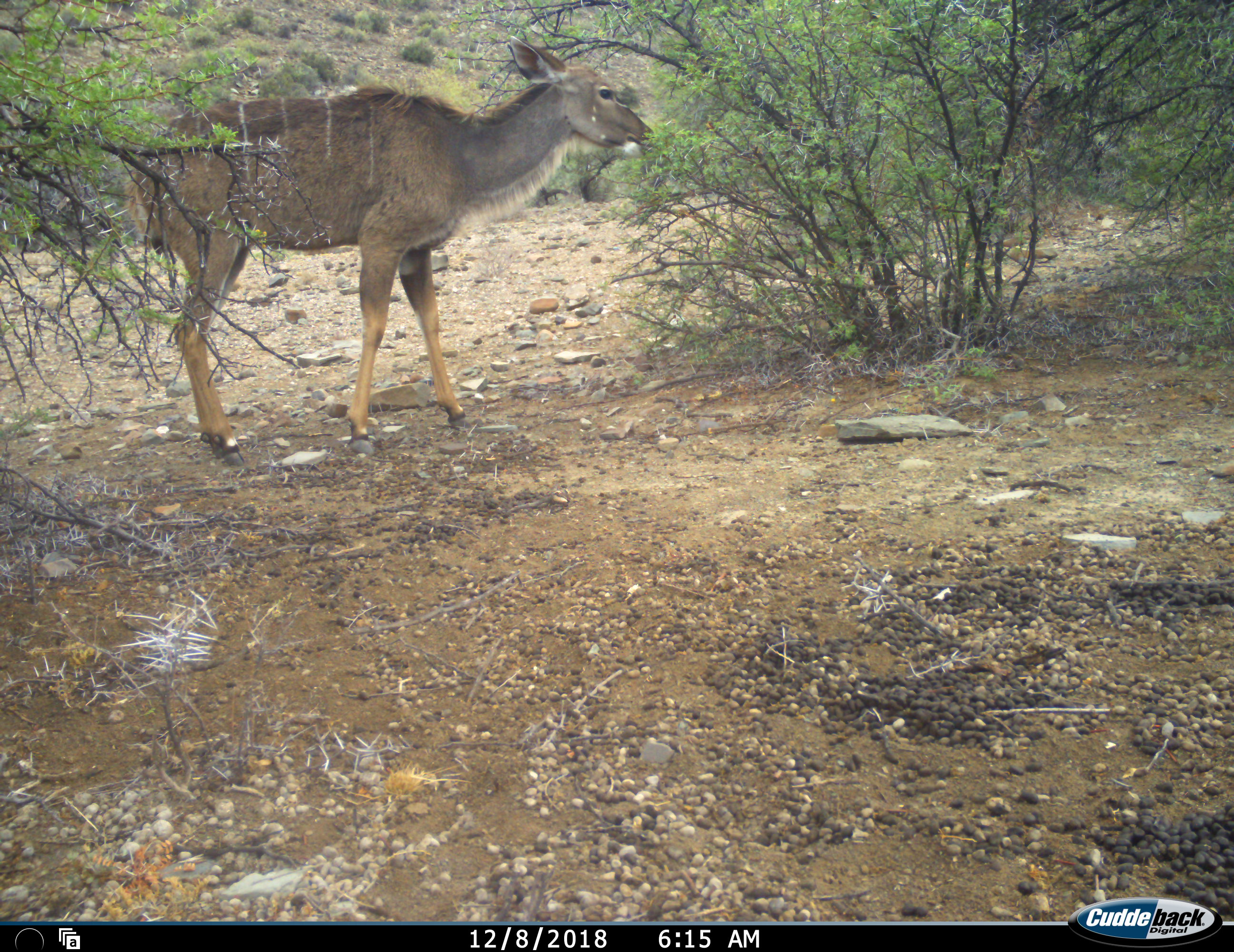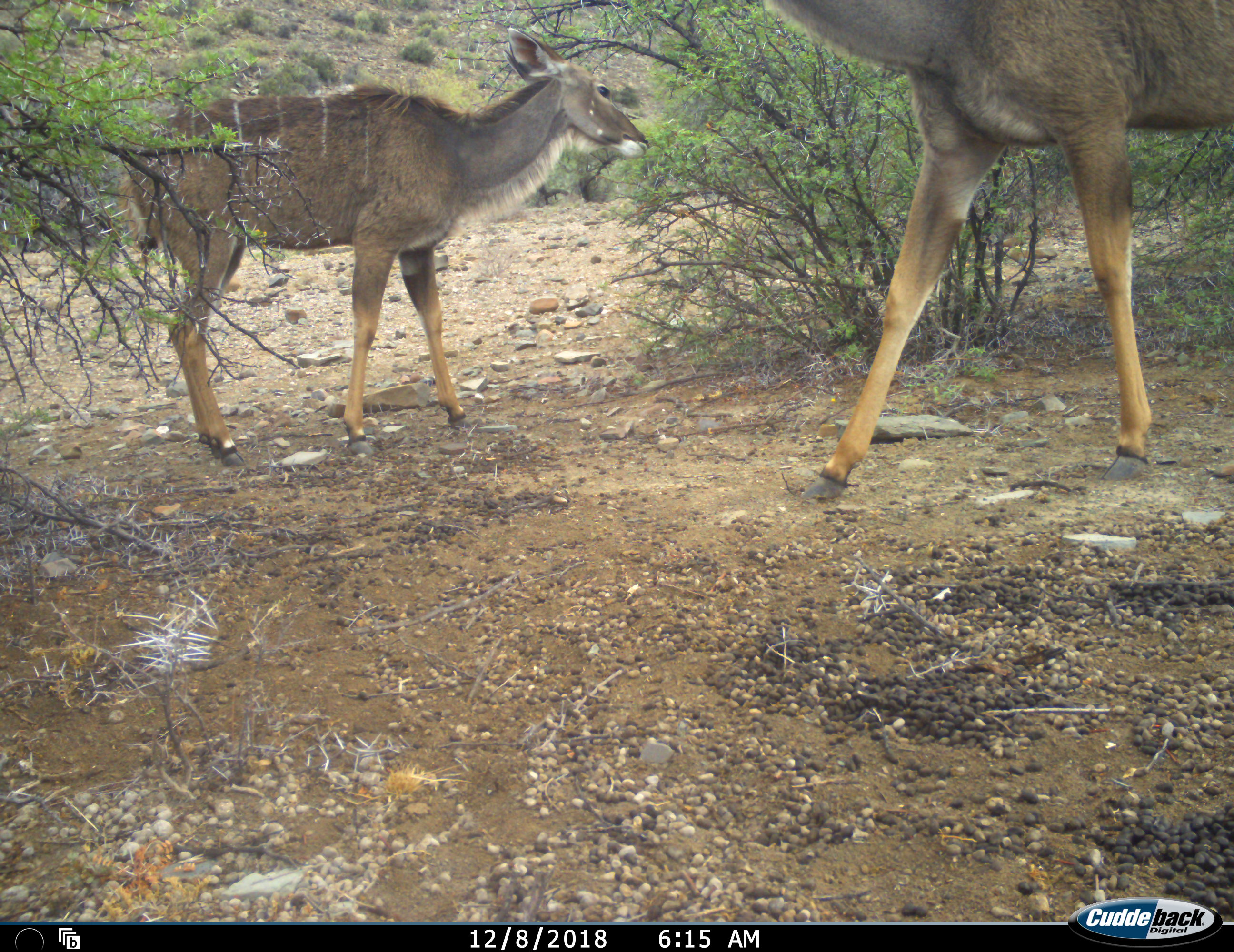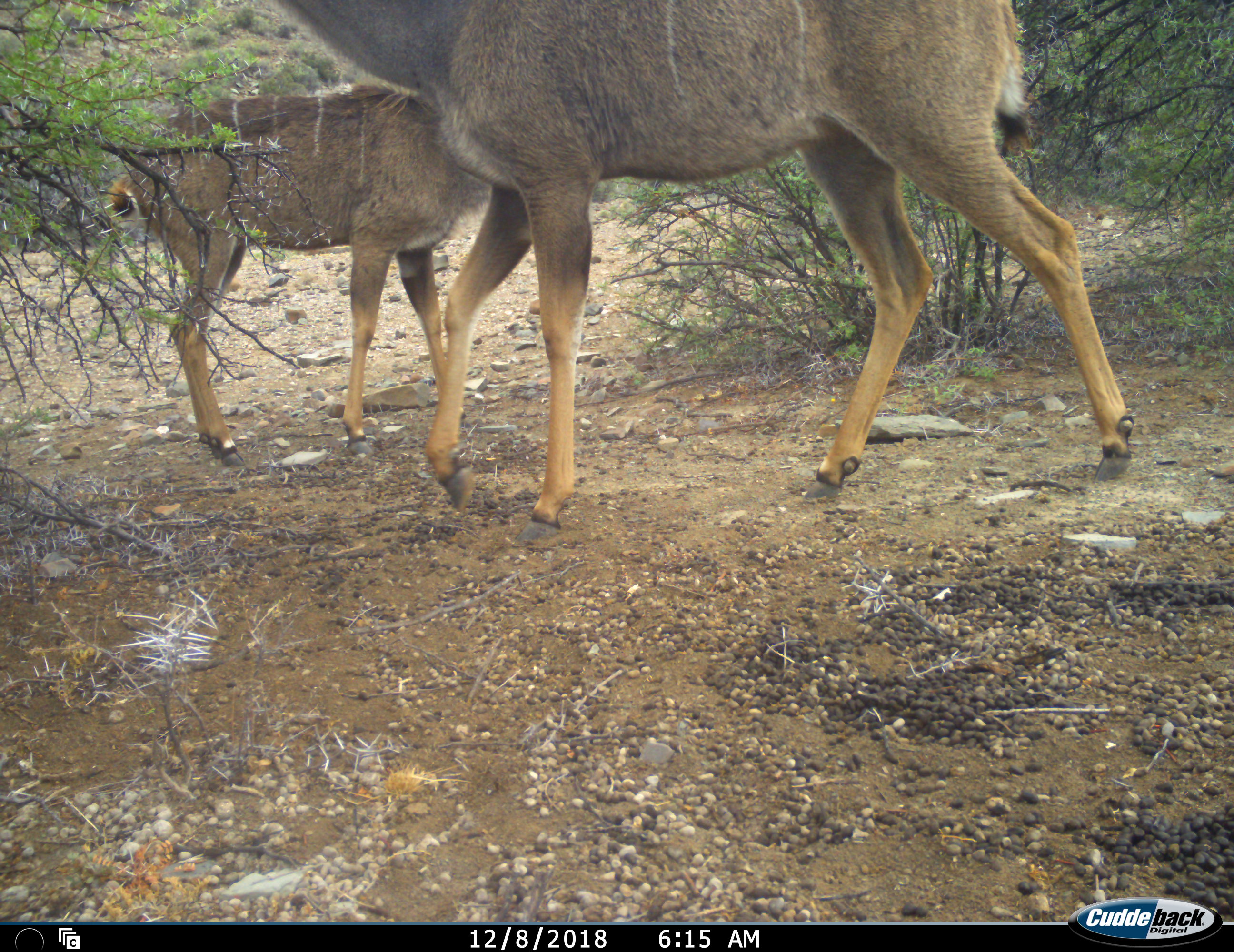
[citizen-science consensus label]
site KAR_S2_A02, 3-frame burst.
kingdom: Animalia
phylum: Chordata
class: Mammalia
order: Artiodactyla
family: Bovidae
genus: Tragelaphus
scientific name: Tragelaphus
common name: kudu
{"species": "kudu (Tragelaphus)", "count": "2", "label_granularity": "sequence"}